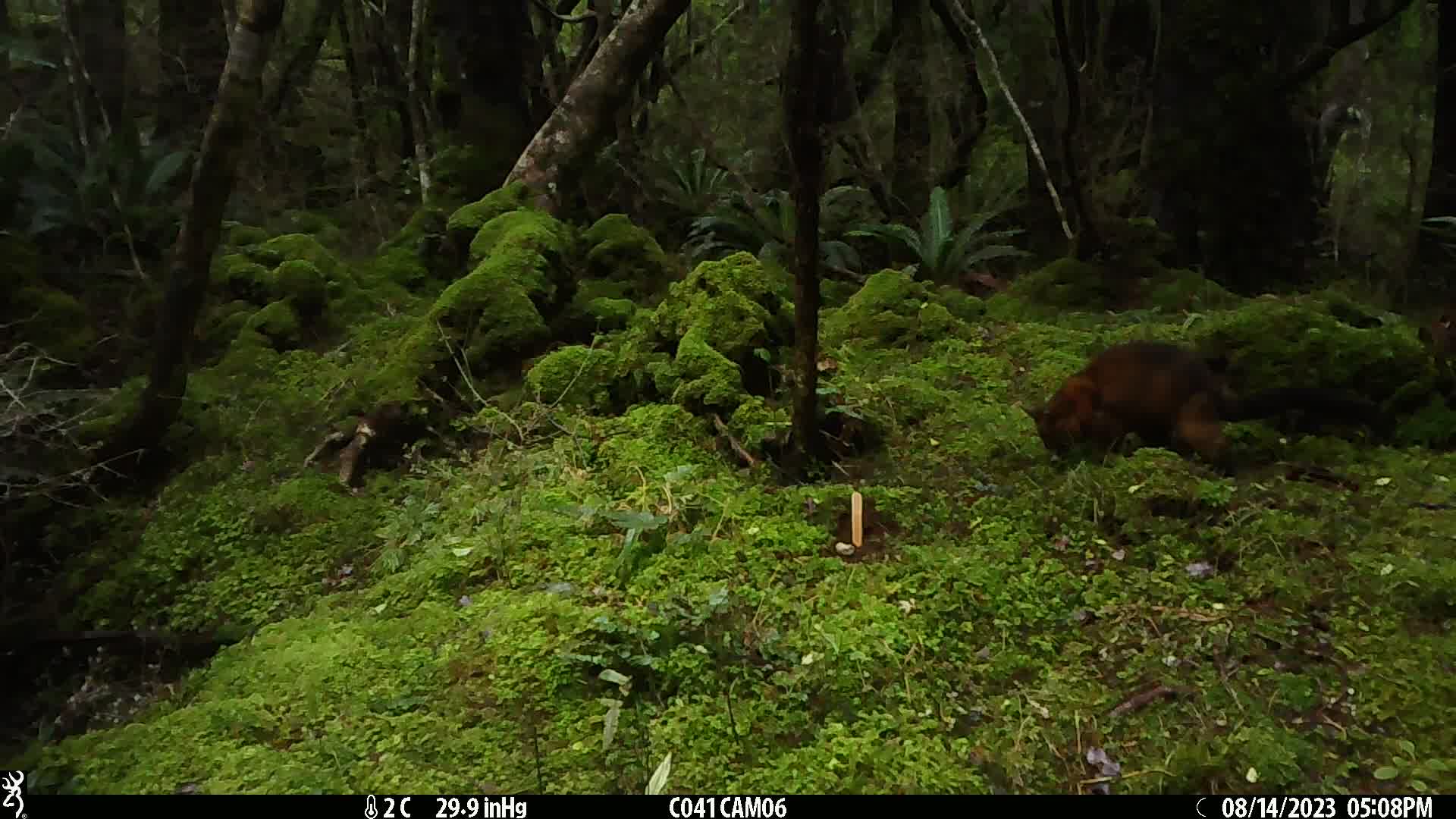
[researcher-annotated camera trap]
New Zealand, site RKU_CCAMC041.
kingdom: Animalia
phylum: Chordata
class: Mammalia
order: Diprotodontia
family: Phalangeridae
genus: Trichosurus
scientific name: Trichosurus vulpecula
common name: common brushtail possum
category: possum